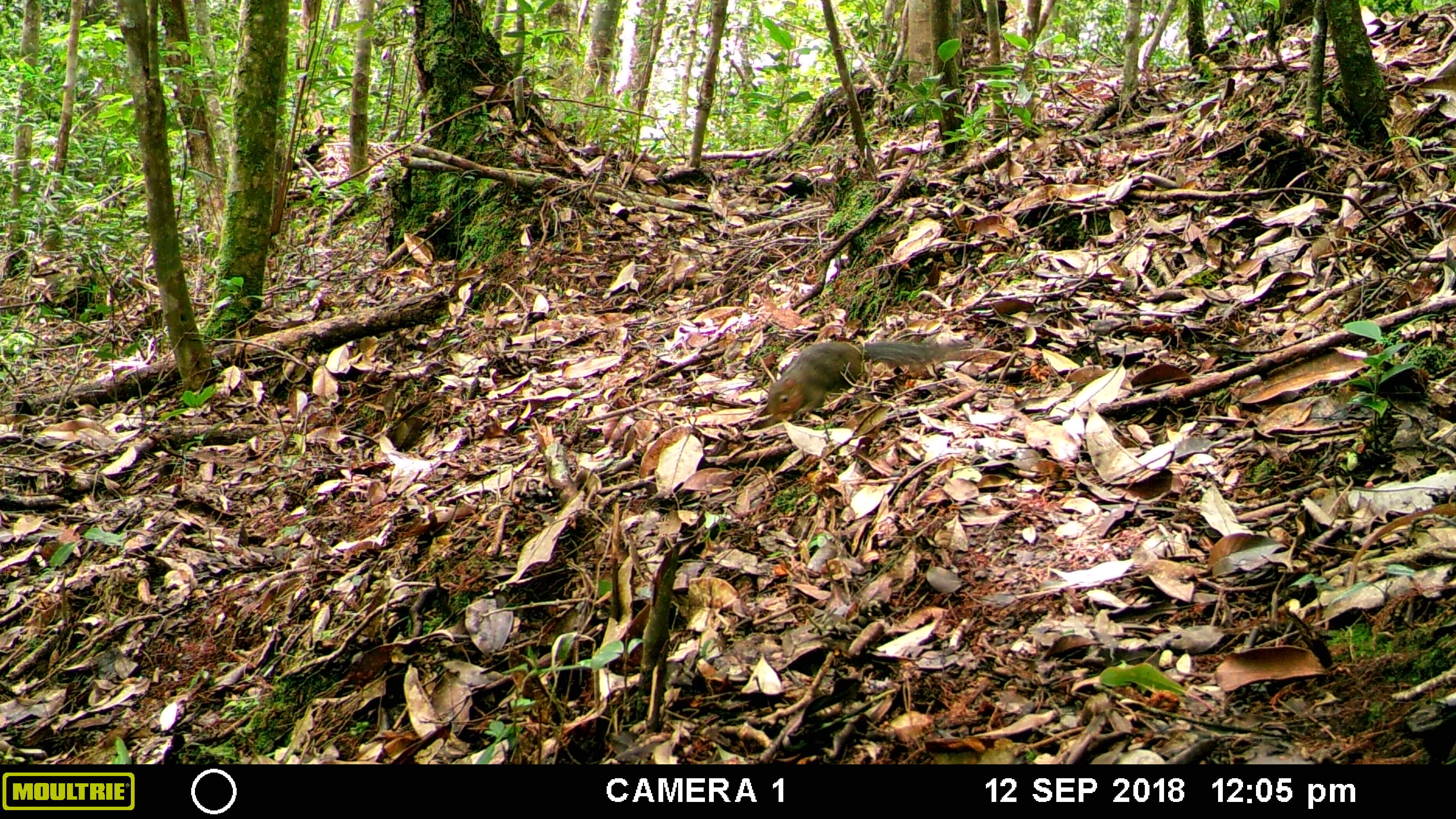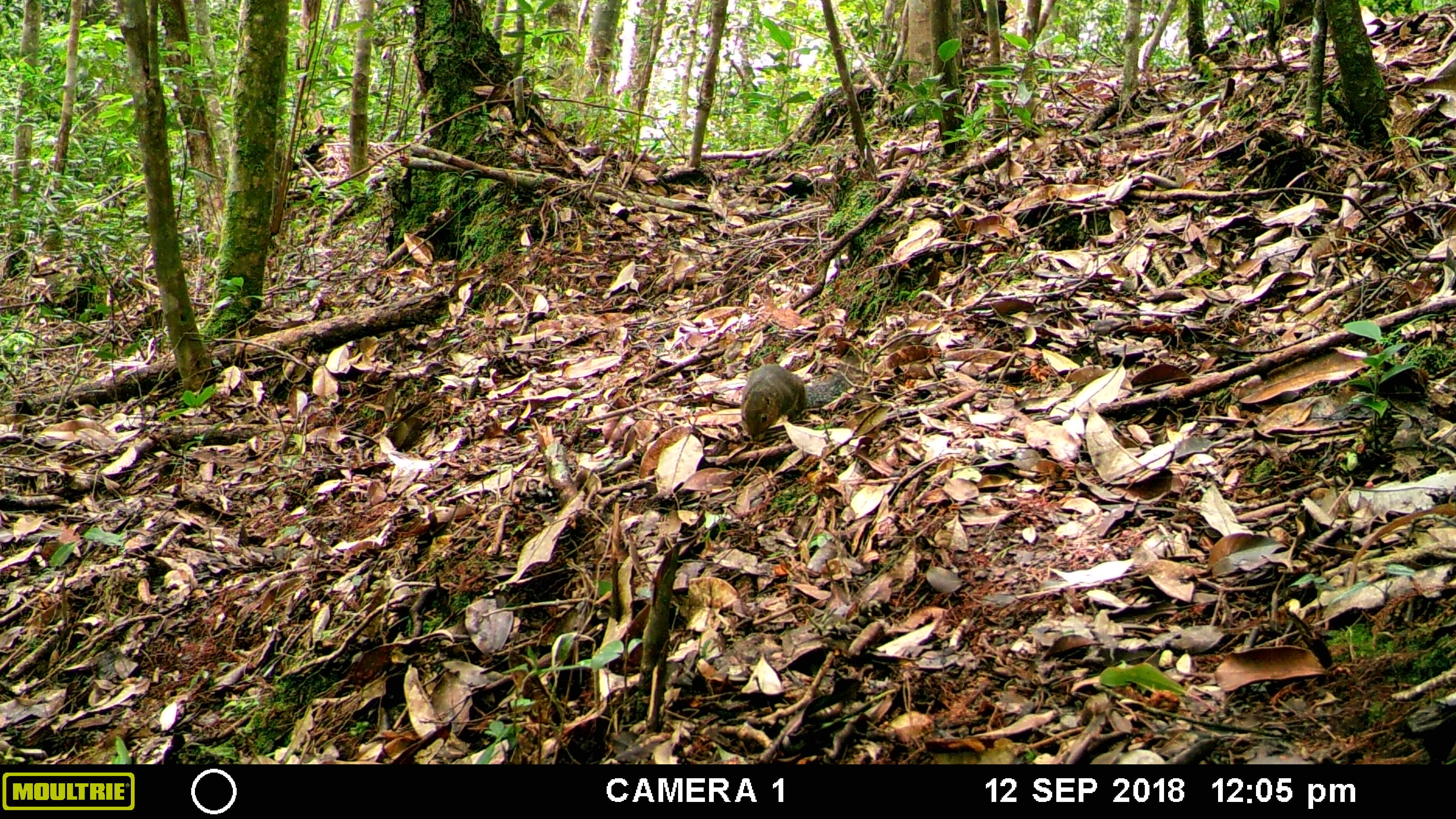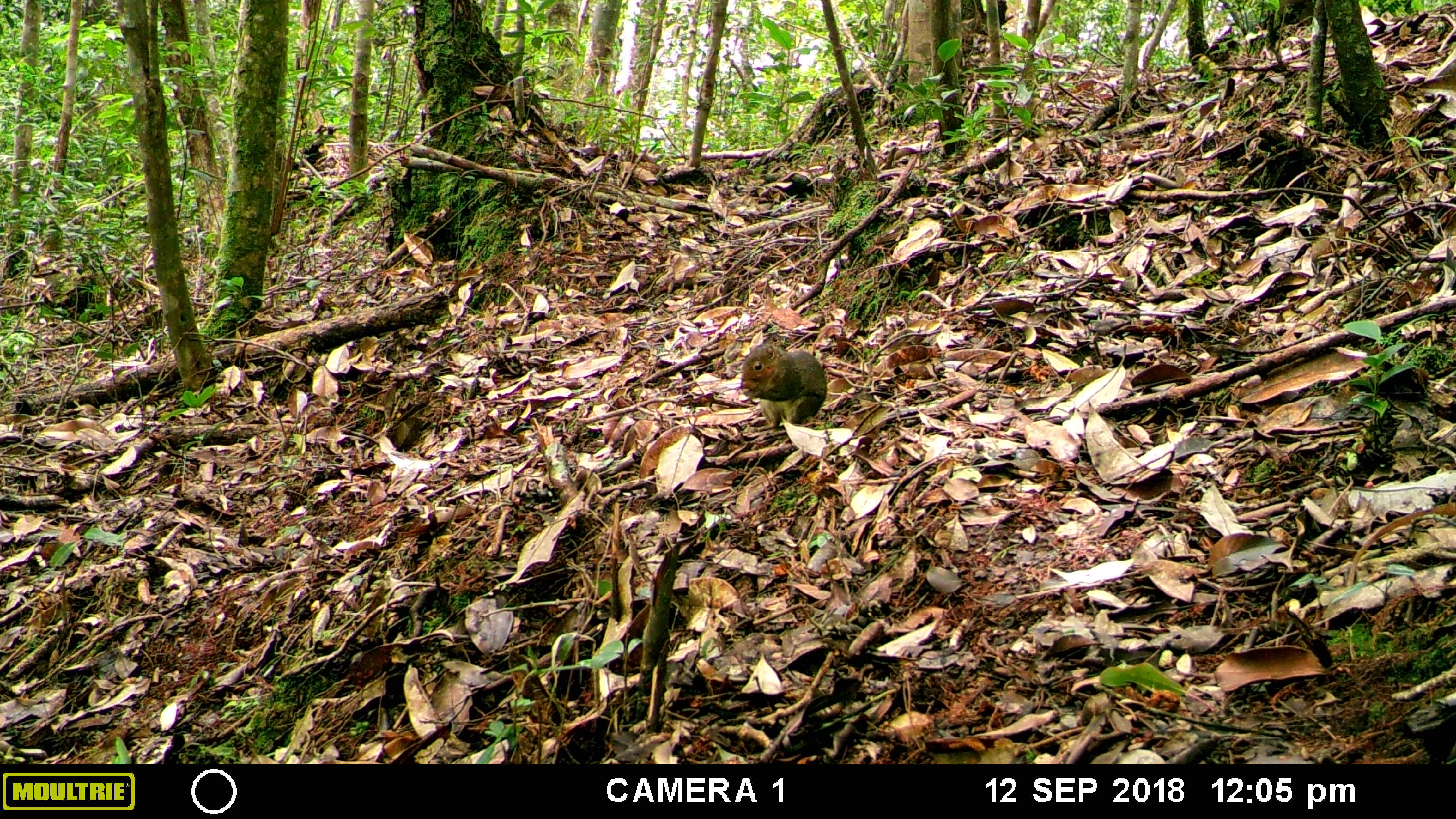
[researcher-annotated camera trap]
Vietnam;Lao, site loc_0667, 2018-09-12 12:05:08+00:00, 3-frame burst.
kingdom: Animalia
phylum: Chordata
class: Mammalia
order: Rodentia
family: Sciuridae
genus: Dremomys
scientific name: Dremomys rufigenis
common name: red-cheeked squirrel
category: red cheeked squirrel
Red cheeked squirrel (red-cheeked squirrel) (Dremomys rufigenis). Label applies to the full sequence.